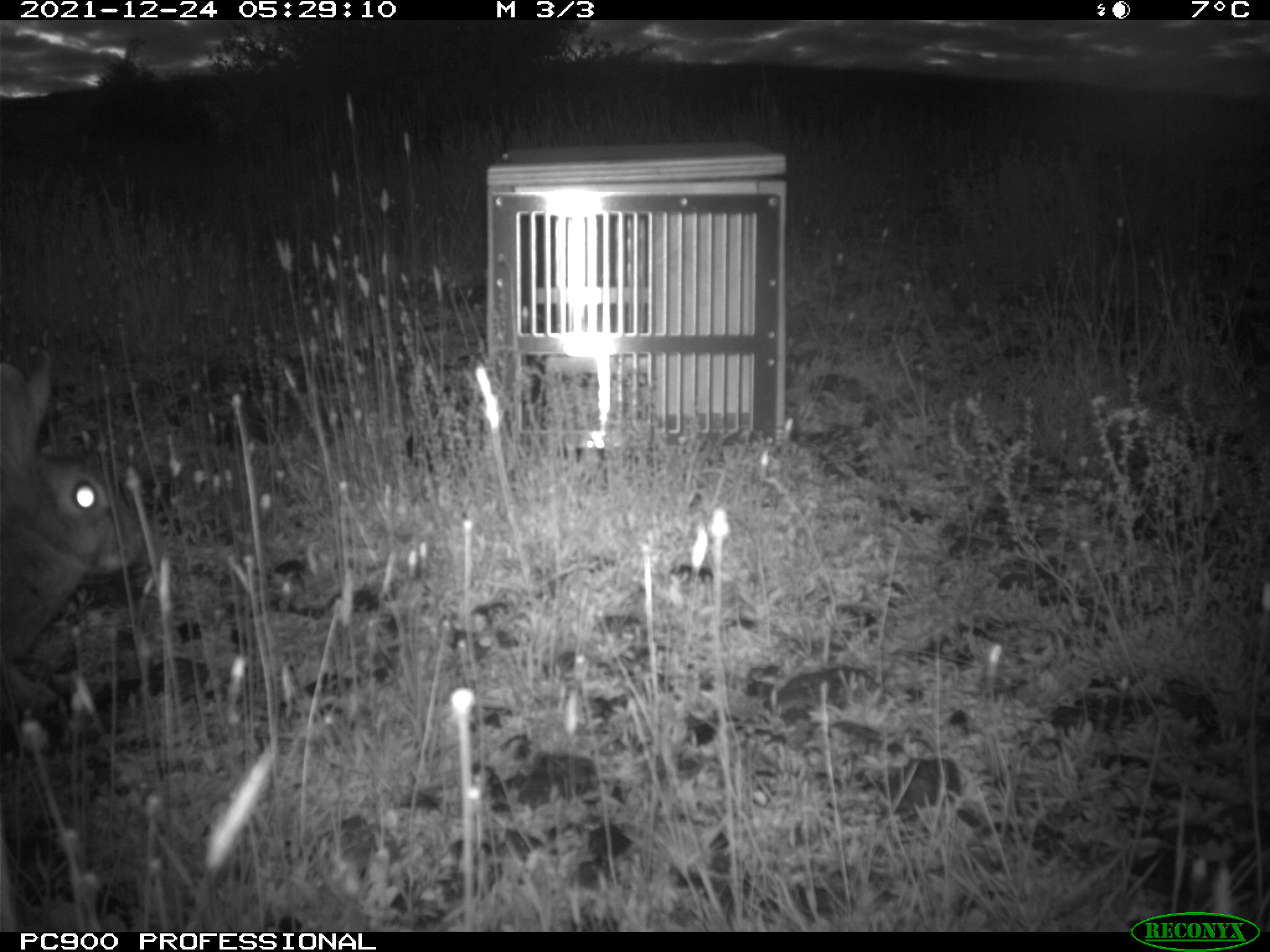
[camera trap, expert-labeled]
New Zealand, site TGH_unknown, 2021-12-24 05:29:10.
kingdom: Animalia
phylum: Chordata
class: Mammalia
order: Lagomorpha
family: Leporidae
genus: Oryctolagus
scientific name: Oryctolagus cuniculus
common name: european rabbit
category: rabbit